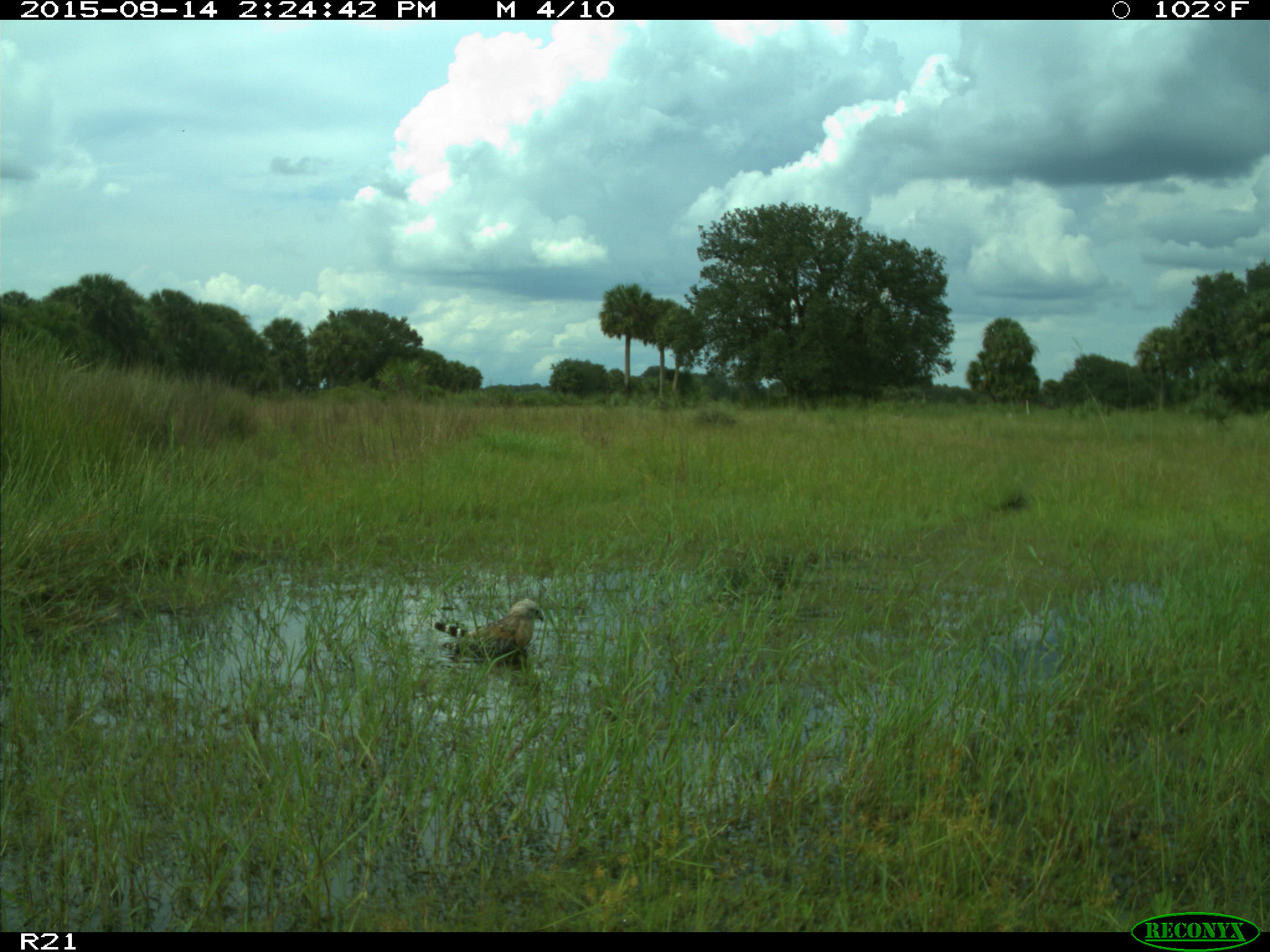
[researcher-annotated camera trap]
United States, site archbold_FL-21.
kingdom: Animalia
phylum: Chordata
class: Aves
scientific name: Aves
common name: birds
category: unidentified bird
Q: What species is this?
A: Unidentified bird (birds) (Aves).